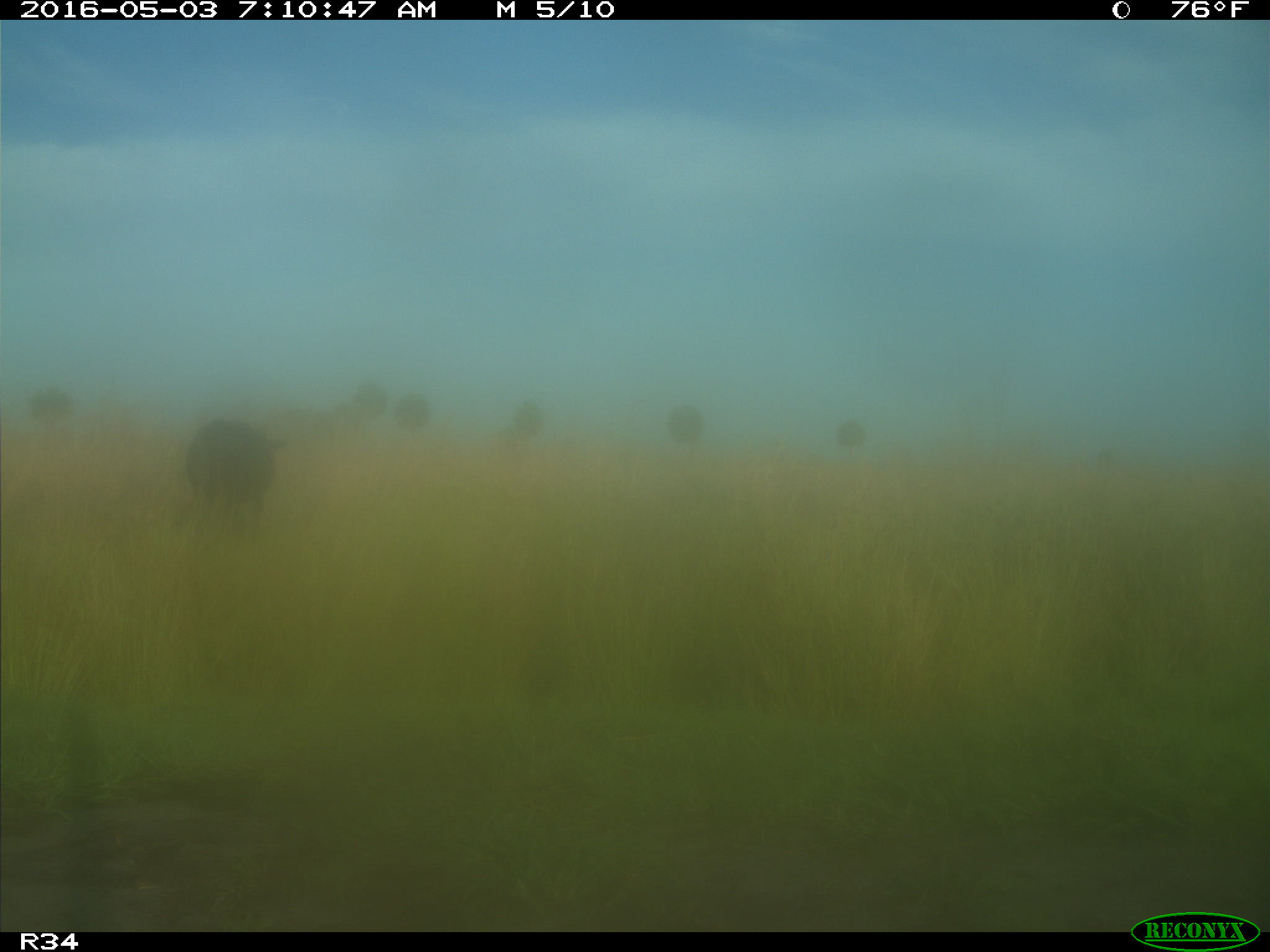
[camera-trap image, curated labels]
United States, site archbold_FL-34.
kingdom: Animalia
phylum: Chordata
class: Mammalia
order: Artiodactyla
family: Bovidae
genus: Bos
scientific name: Bos taurus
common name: domestic cow